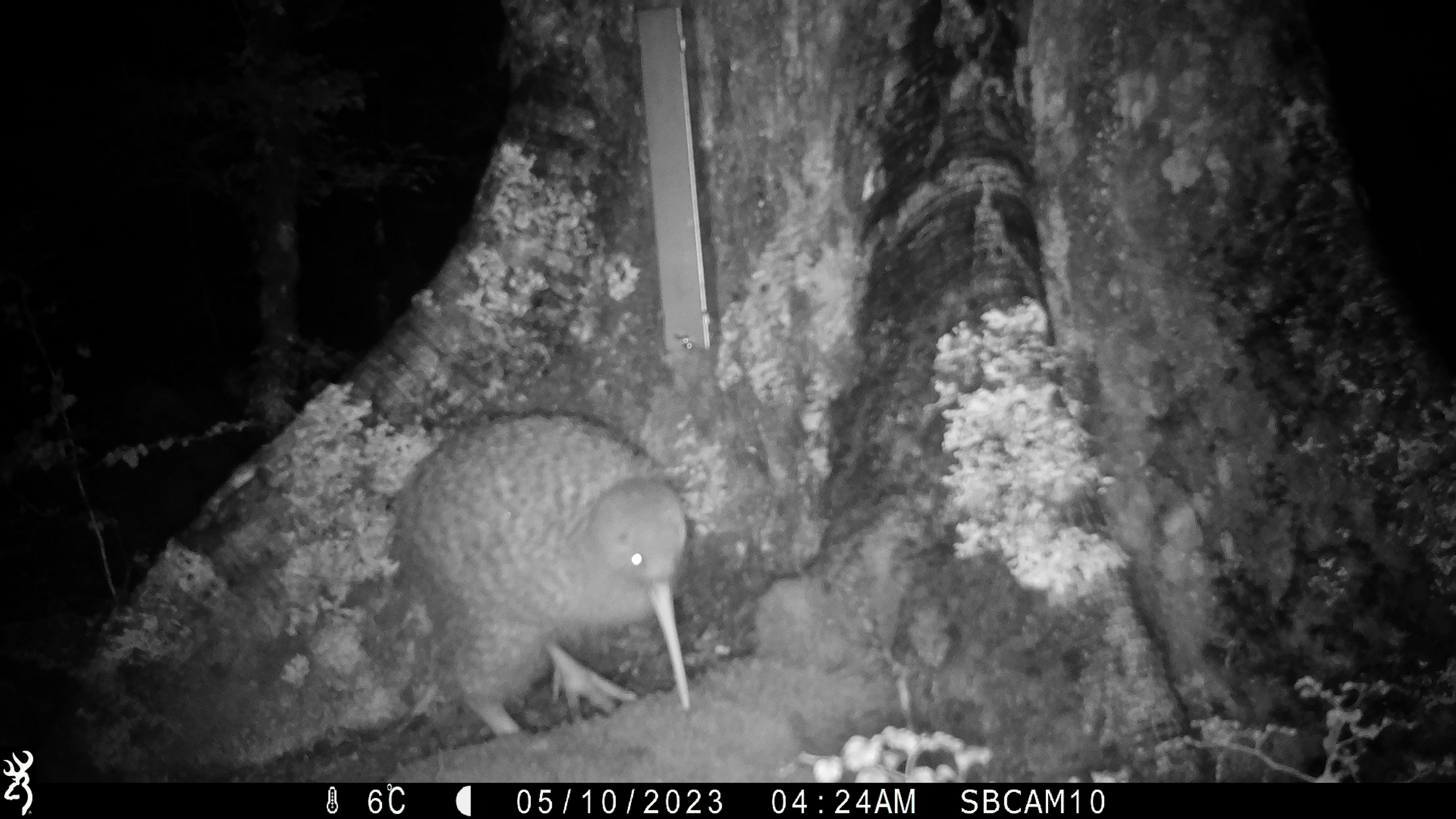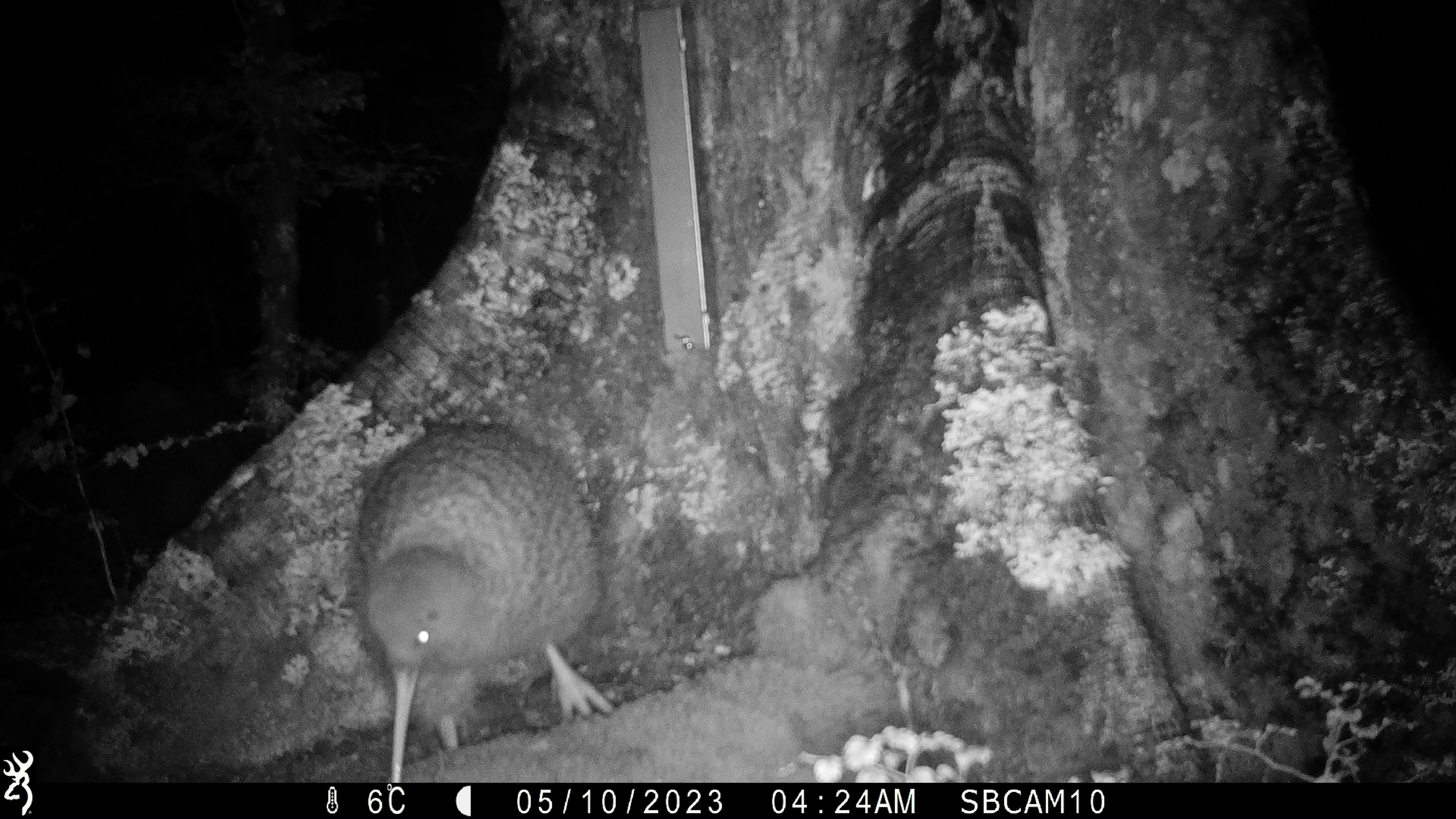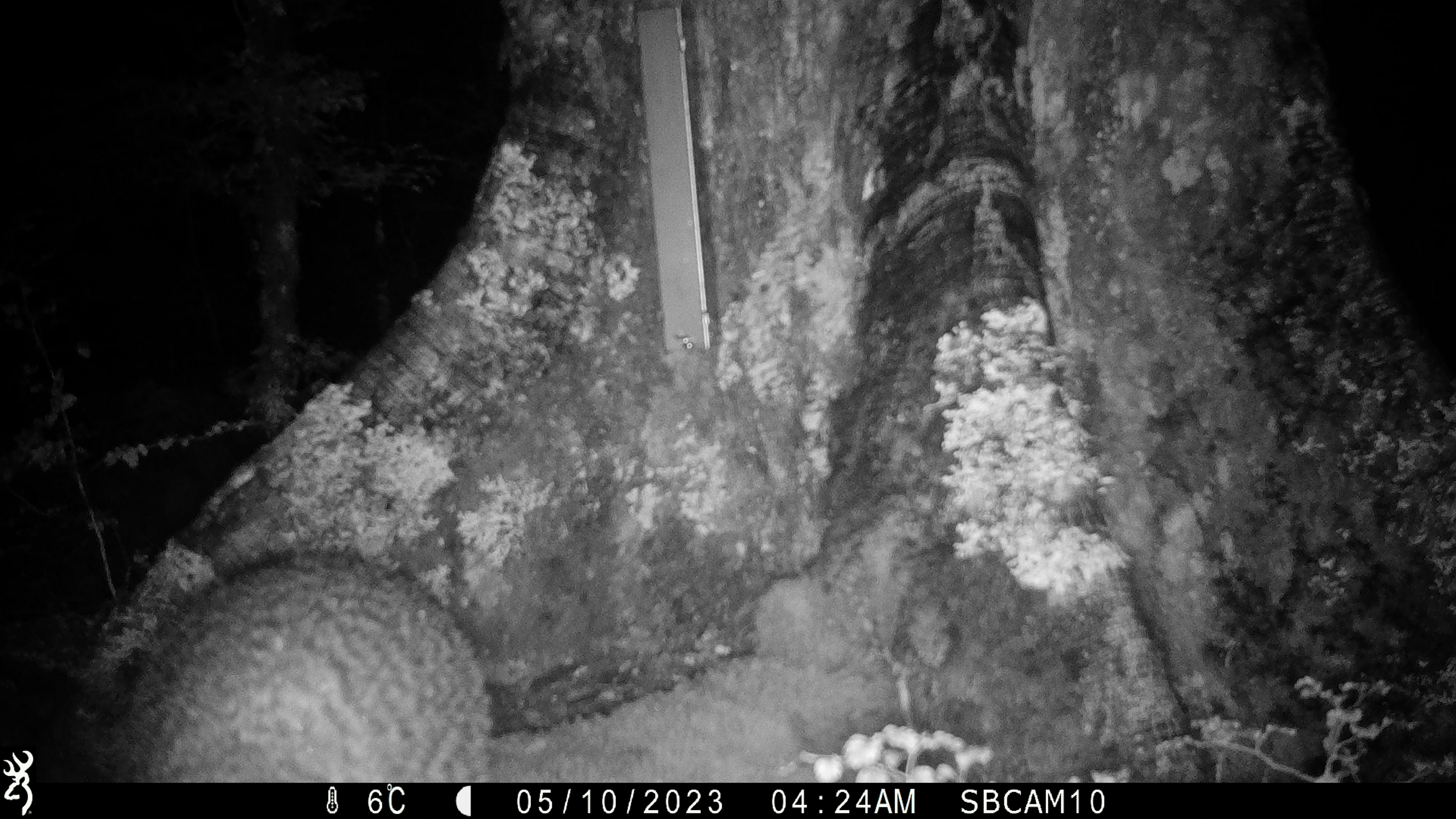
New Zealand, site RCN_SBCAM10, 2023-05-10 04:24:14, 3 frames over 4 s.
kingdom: Animalia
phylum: Chordata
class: Aves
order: Apterygiformes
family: Apterygidae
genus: Apteryx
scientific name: Apteryx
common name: kiwi